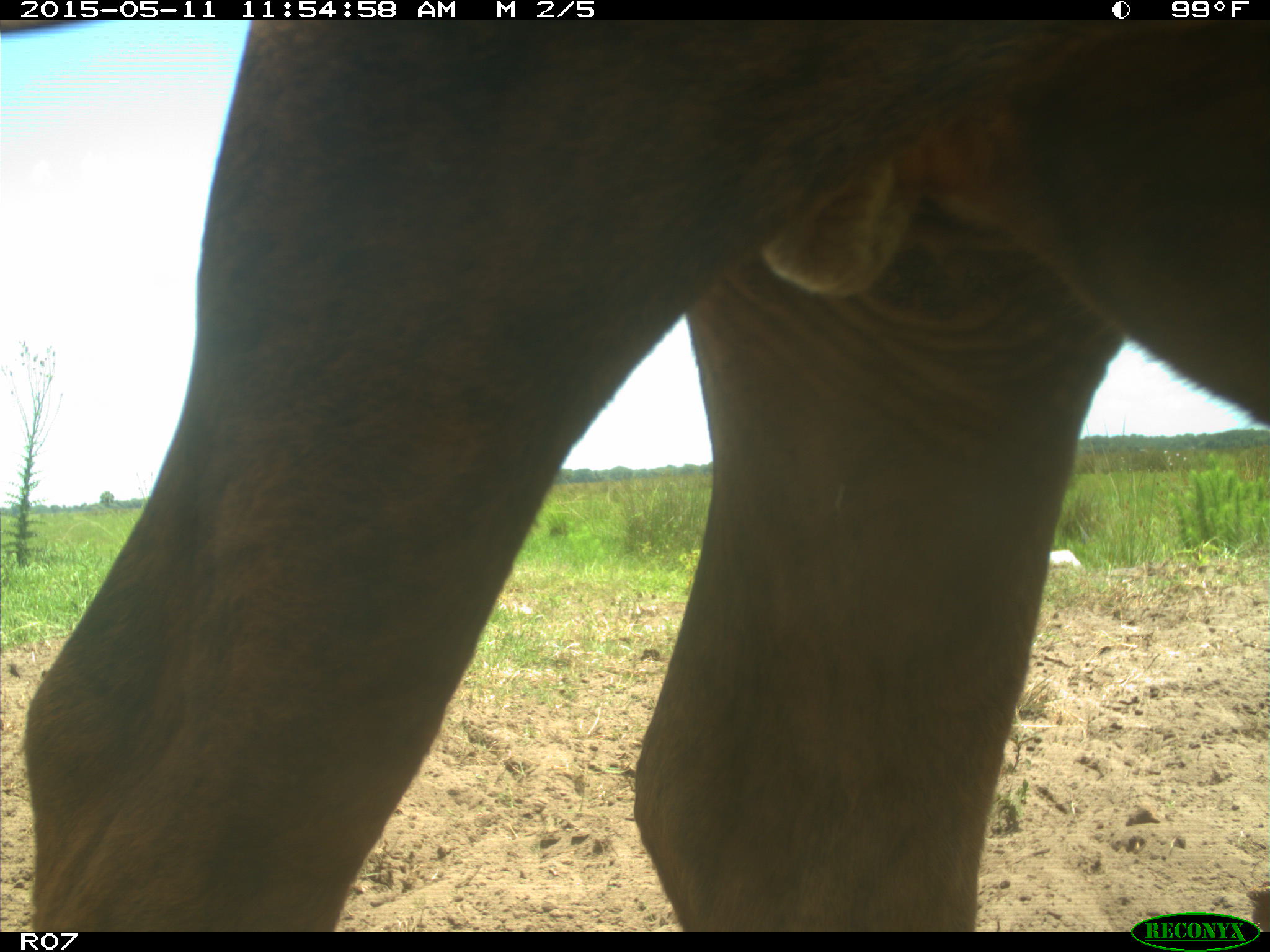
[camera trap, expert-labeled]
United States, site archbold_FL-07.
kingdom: Animalia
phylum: Chordata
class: Mammalia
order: Artiodactyla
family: Bovidae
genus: Bos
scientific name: Bos taurus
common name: domestic cow